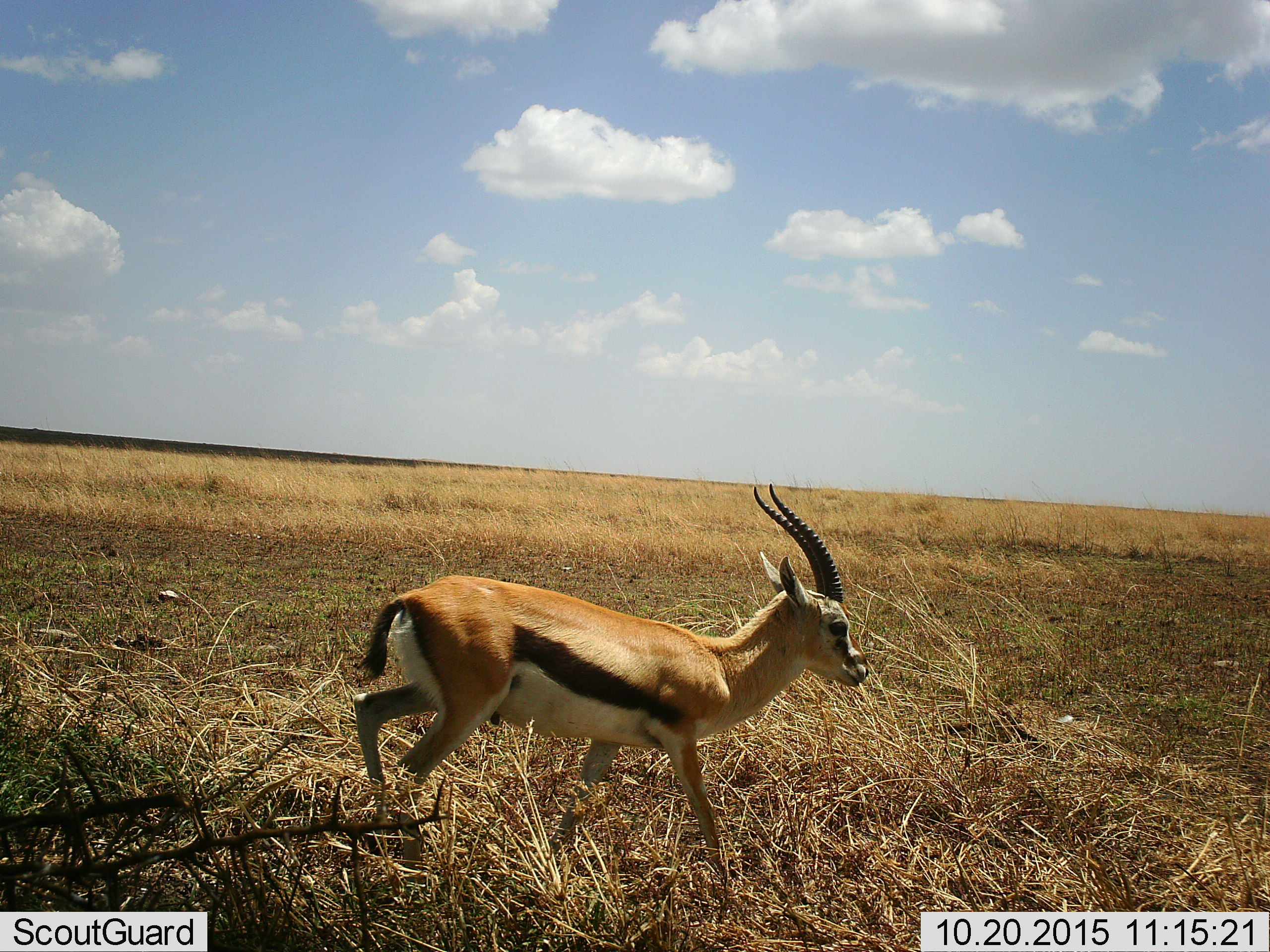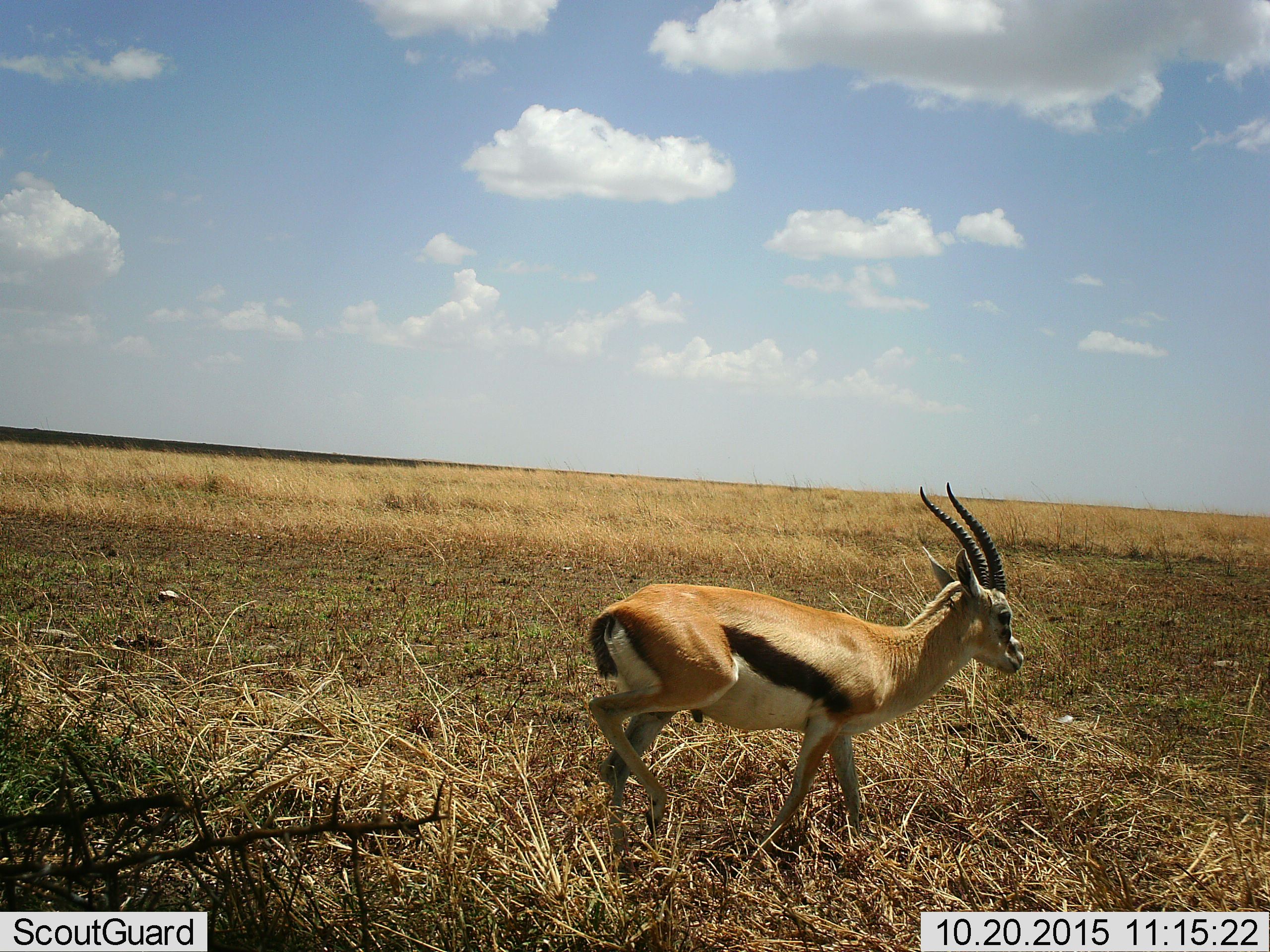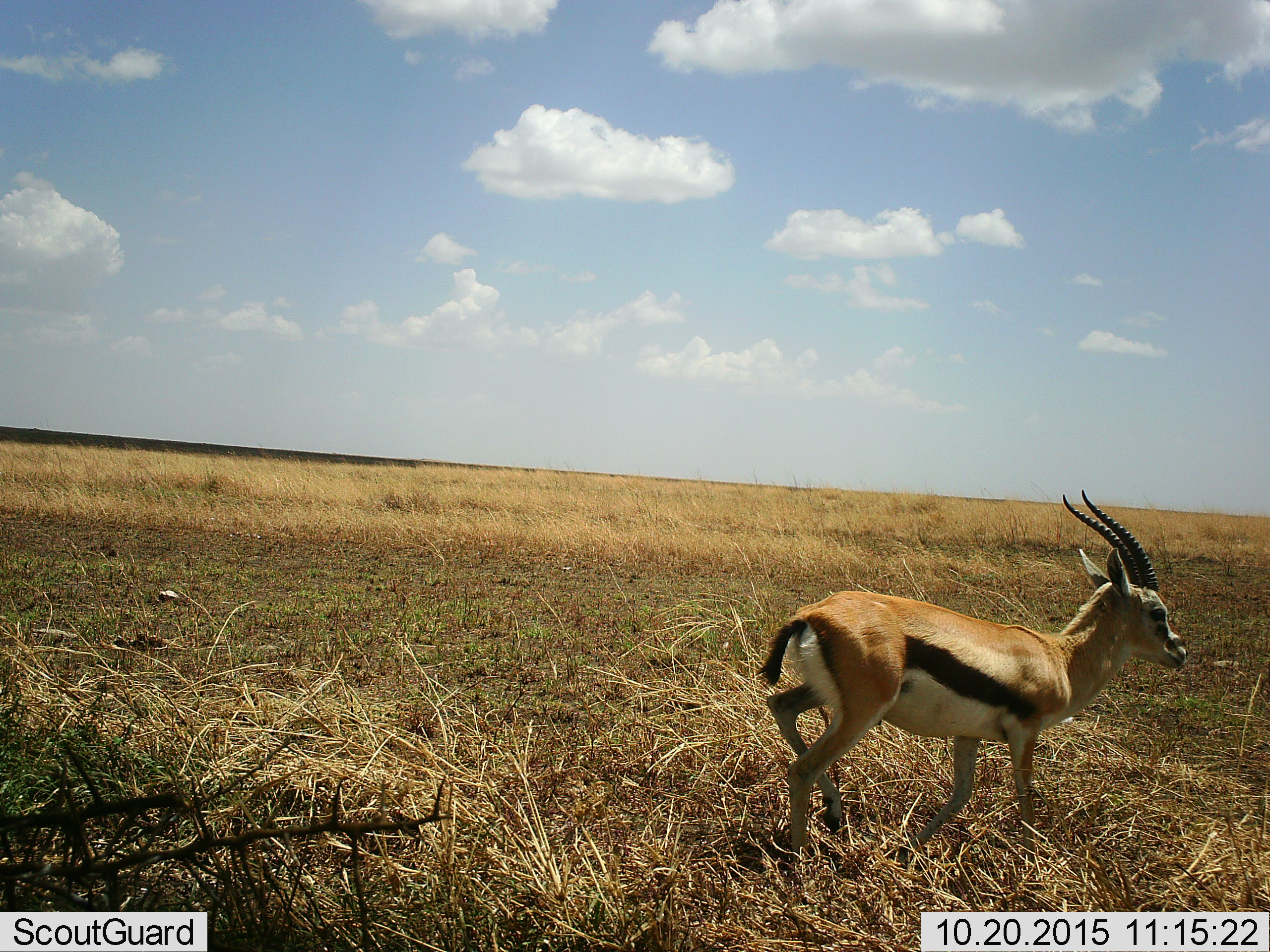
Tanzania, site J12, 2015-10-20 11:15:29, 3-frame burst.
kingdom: Animalia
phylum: Chordata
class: Mammalia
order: Artiodactyla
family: Bovidae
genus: Eudorcas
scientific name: Eudorcas thomsonii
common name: thomson's gazelle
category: gazellethomsons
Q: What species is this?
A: Gazellethomsons (thomson's gazelle) (Eudorcas thomsonii).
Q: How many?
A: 1.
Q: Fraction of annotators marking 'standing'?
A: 38%.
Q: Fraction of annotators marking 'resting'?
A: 0%.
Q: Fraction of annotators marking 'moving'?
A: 75%.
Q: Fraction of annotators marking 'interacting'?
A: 0%.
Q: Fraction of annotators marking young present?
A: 0%.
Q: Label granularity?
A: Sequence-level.